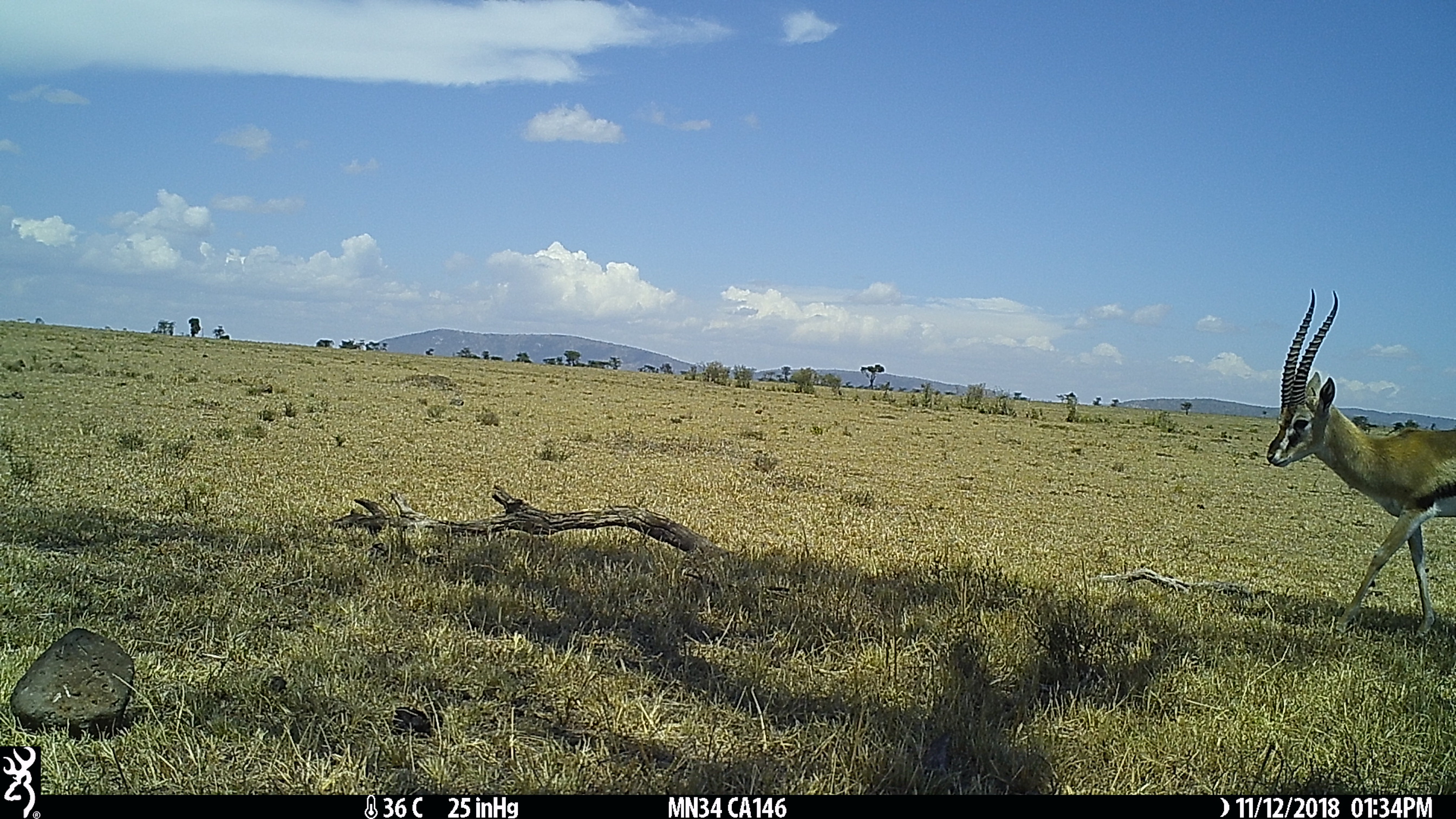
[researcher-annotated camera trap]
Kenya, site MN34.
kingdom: Animalia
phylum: Chordata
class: Mammalia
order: Artiodactyla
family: Bovidae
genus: Eudorcas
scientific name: Eudorcas thomsonii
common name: thomon's gazelle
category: gazelle thomsons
Gazelle thomsons (thomon's gazelle) (Eudorcas thomsonii).